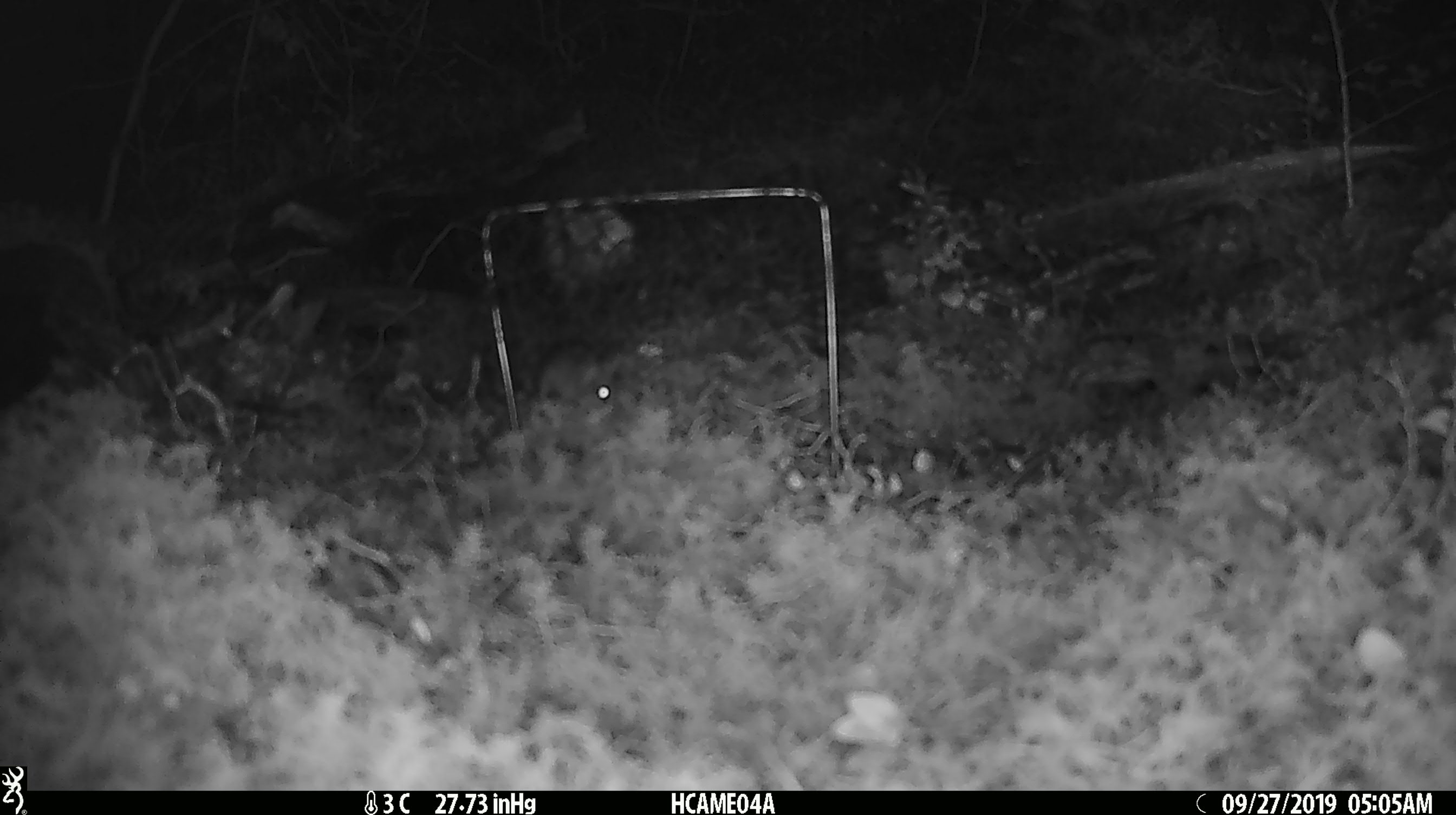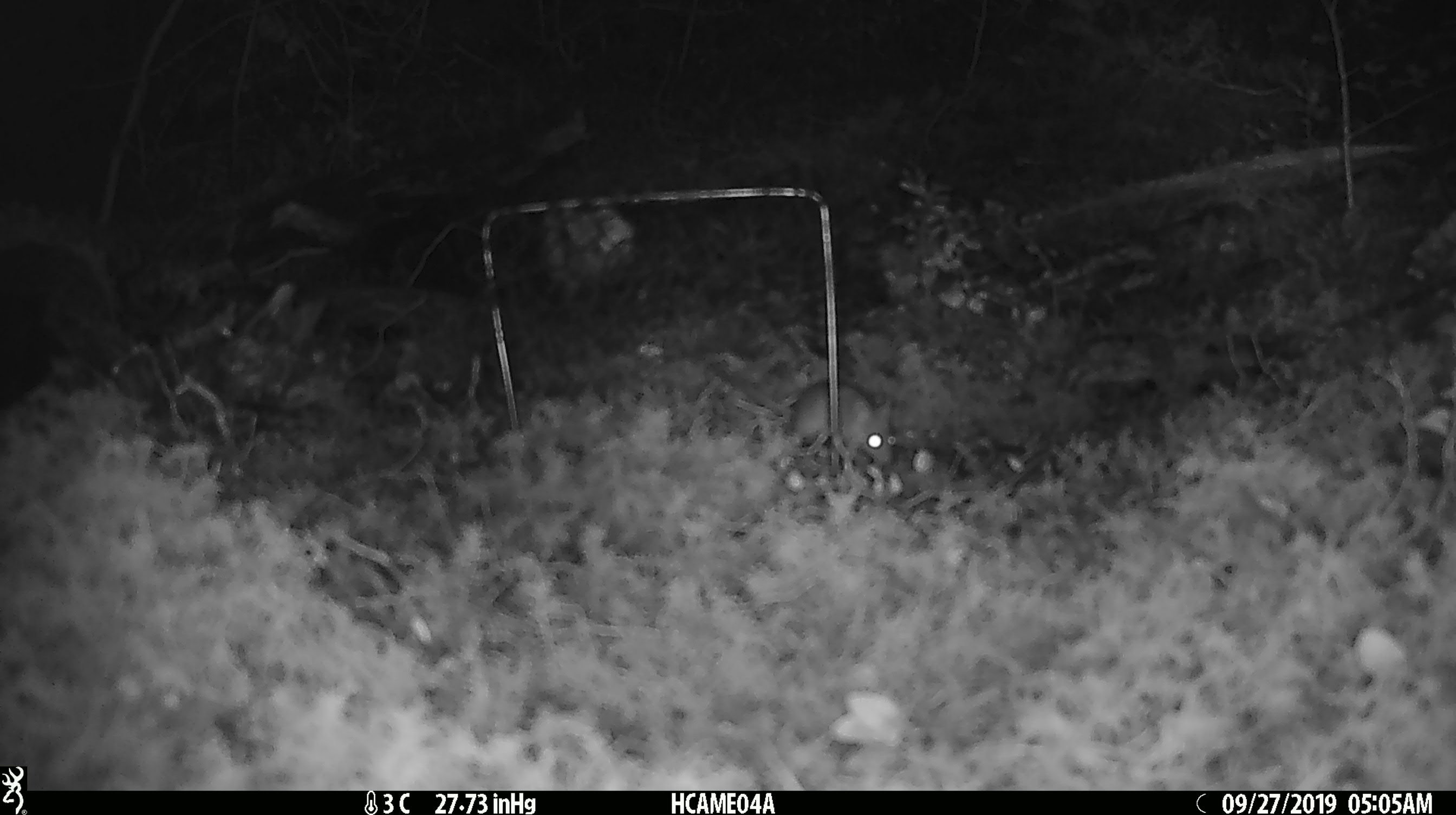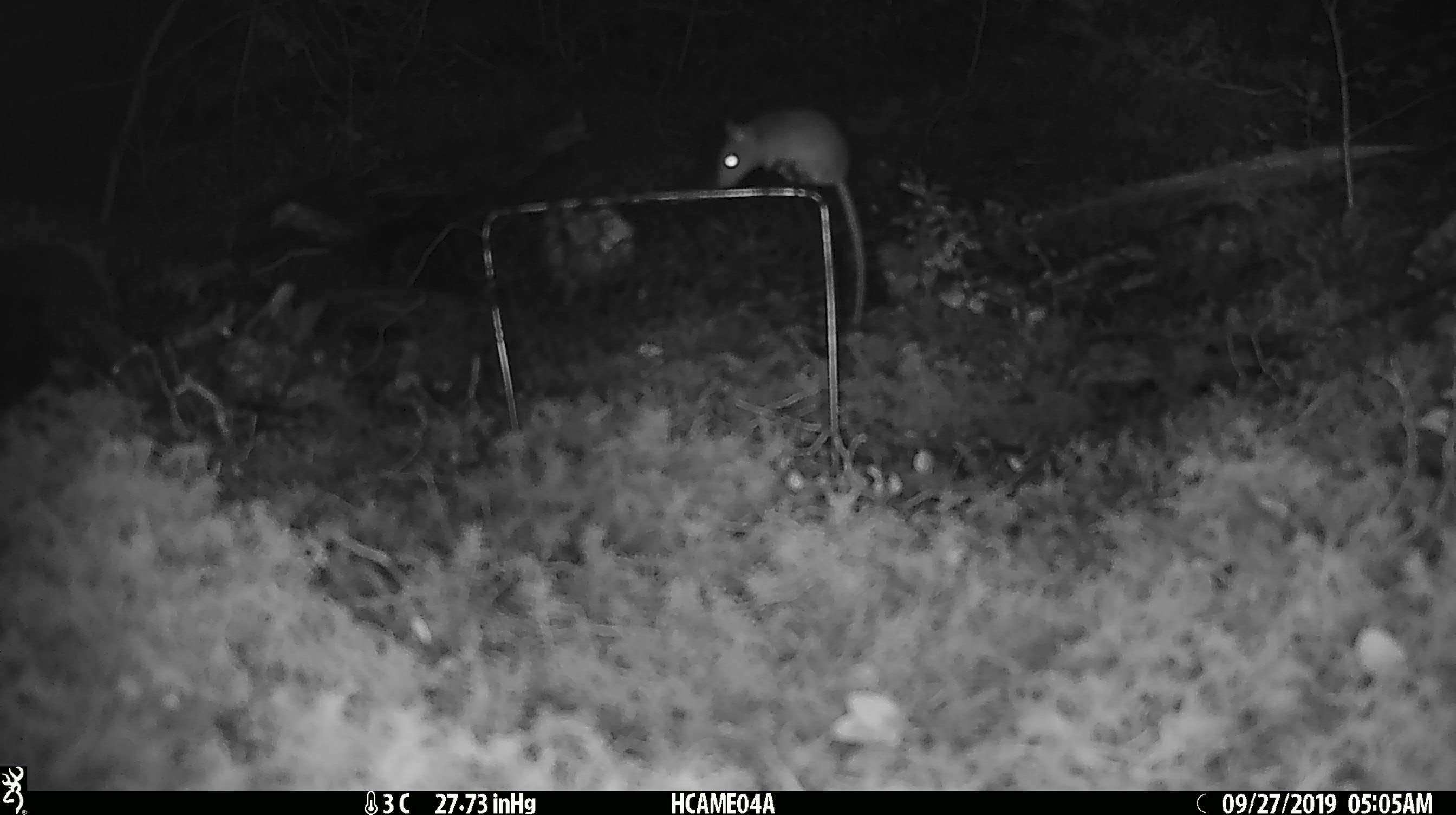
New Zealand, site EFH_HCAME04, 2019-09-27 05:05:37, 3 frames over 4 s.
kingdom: Animalia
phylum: Chordata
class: Mammalia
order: Rodentia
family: Muridae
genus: Mus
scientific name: Mus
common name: mouse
Mouse (Mus).